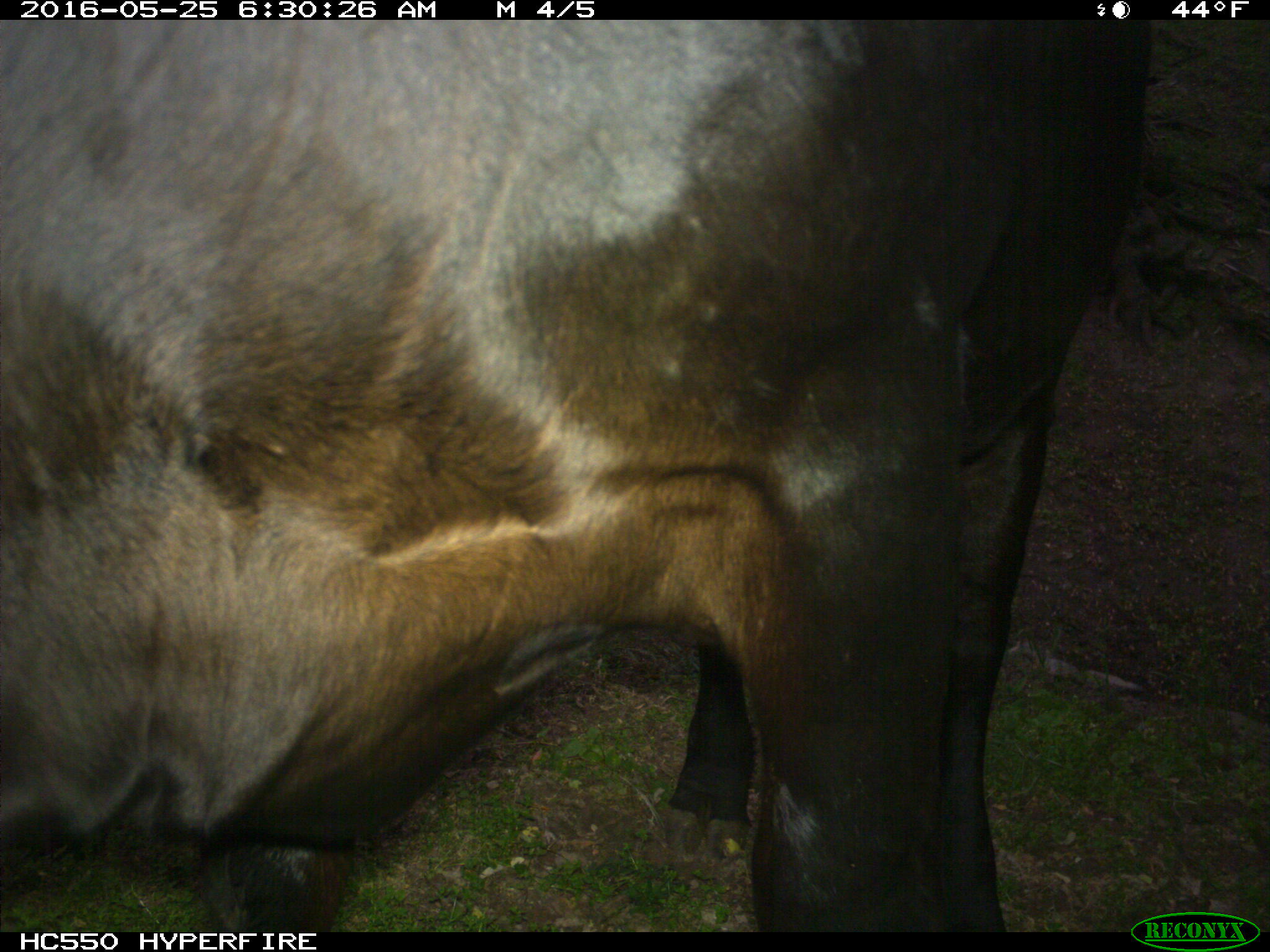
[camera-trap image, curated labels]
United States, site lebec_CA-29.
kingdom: Animalia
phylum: Chordata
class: Mammalia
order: Artiodactyla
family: Bovidae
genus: Bos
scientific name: Bos taurus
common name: domestic cow